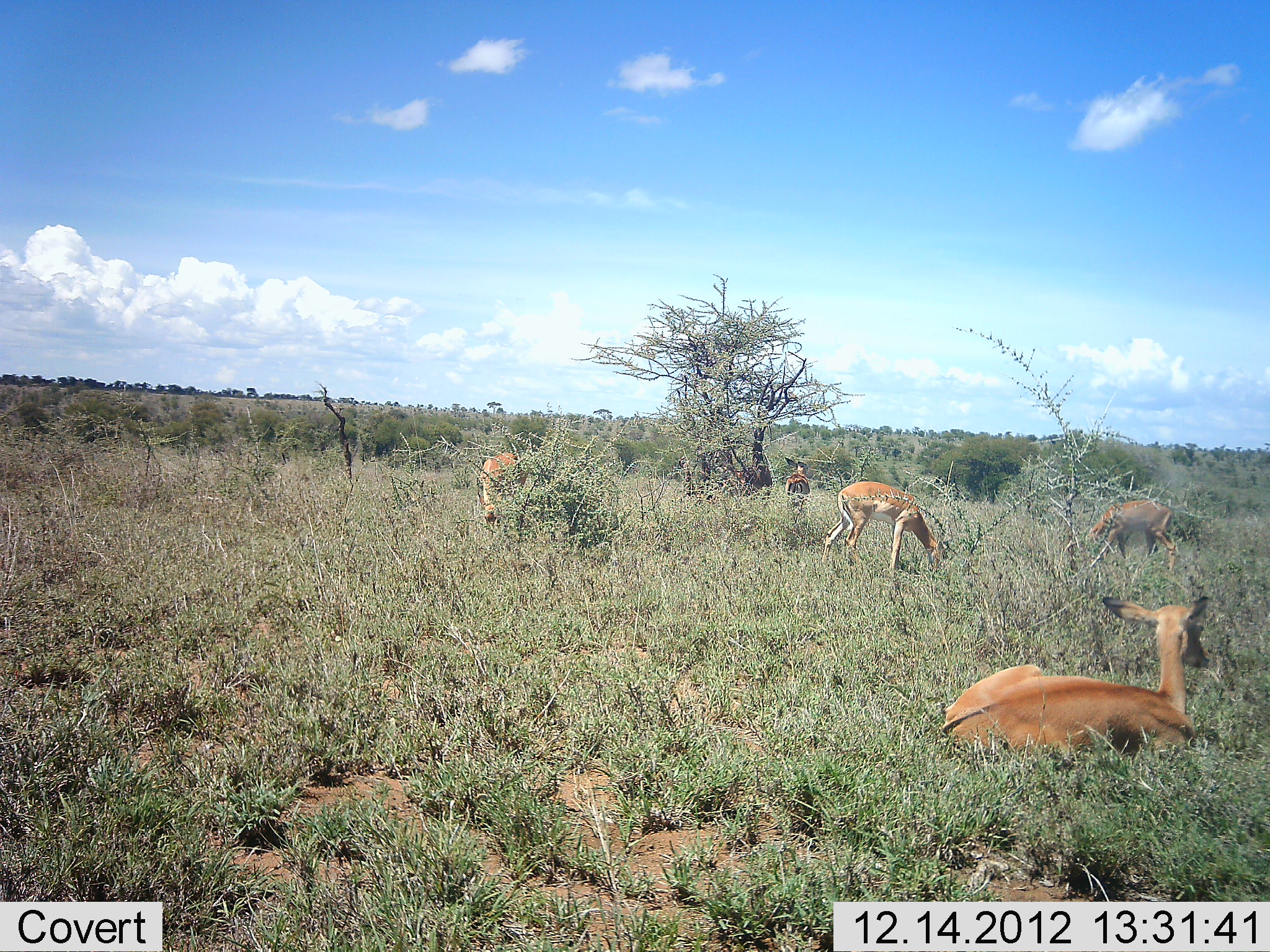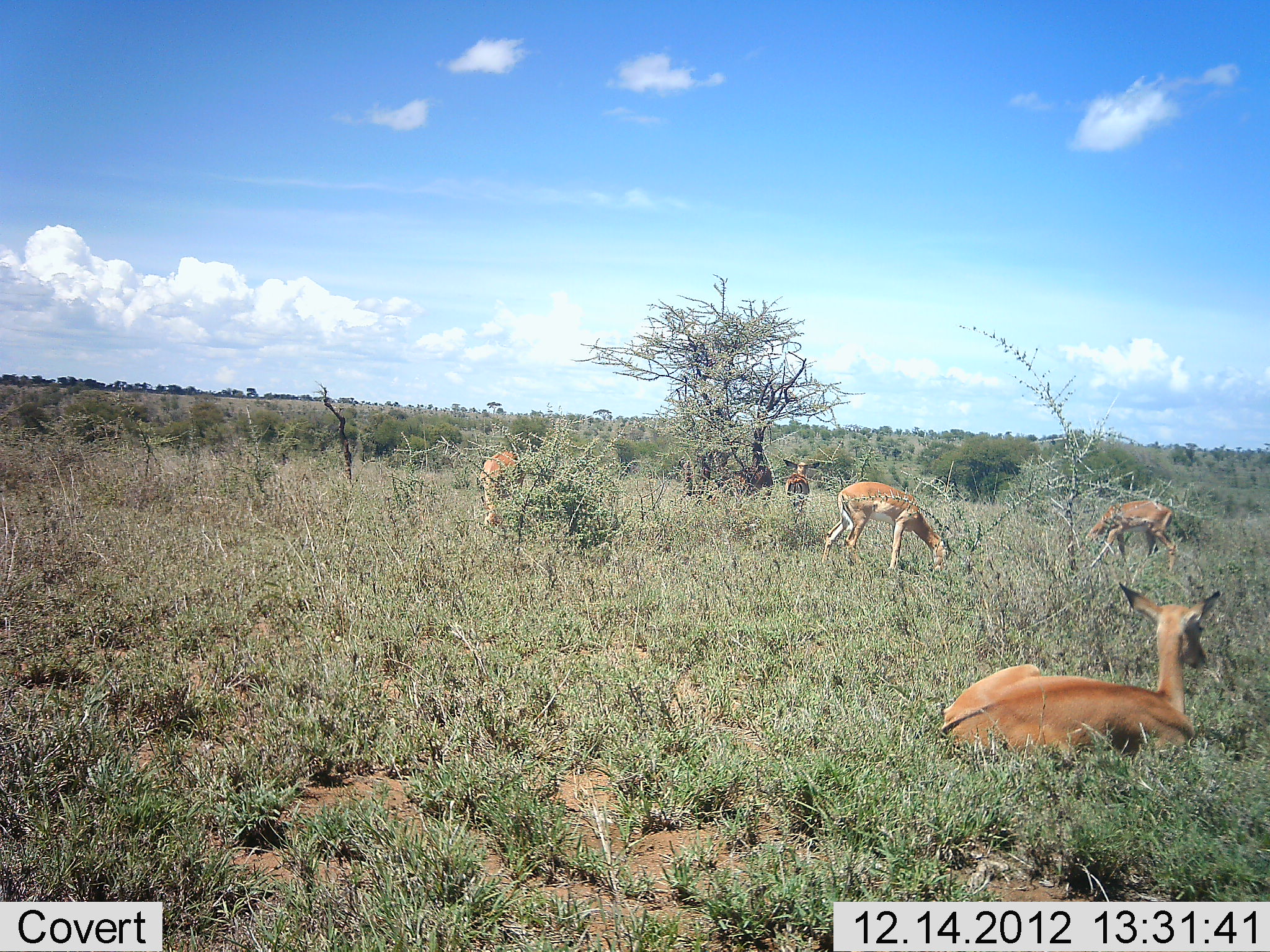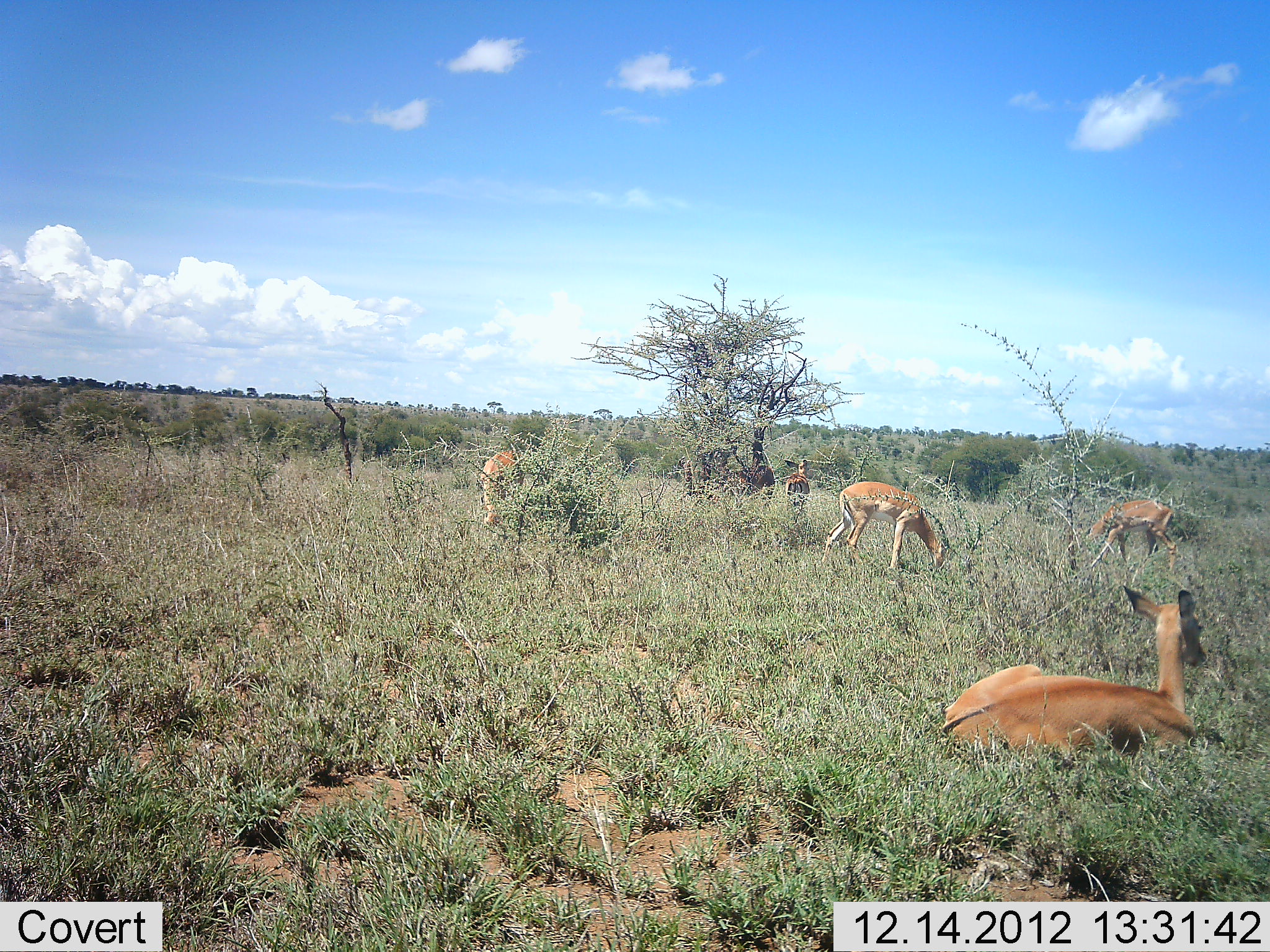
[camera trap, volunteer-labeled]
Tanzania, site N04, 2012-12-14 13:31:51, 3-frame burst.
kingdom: Animalia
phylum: Chordata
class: Mammalia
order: Artiodactyla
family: Bovidae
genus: Aepyceros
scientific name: Aepyceros melampus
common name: impala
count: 5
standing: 60%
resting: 100%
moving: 0%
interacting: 0%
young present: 0%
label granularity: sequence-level